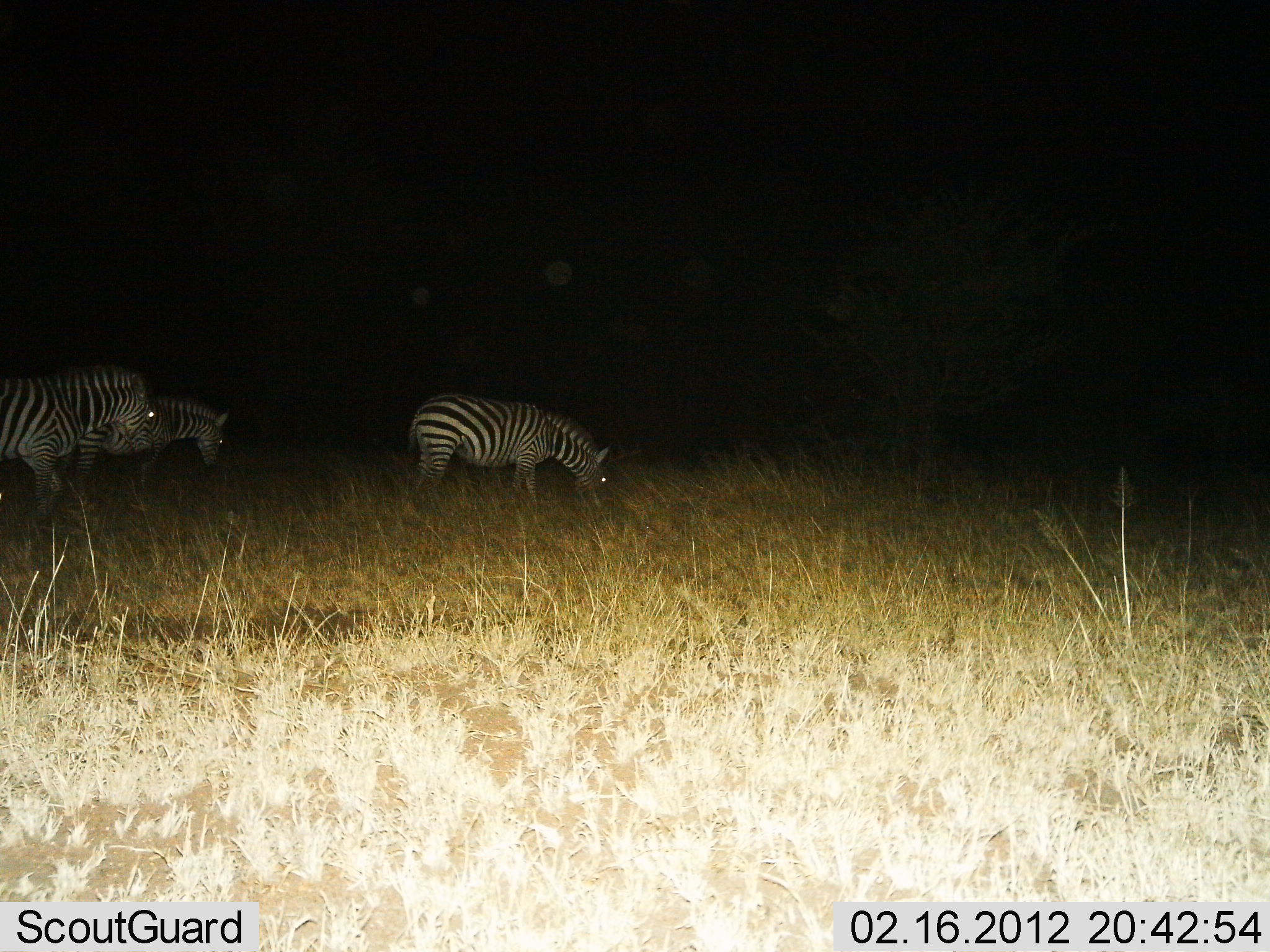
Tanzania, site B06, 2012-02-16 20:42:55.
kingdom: Animalia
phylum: Chordata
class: Mammalia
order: Perissodactyla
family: Equidae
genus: Equus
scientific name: Equus quagga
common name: plains zebra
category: zebra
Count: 3.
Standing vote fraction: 63%.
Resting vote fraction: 4%.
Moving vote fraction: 37%.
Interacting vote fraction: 0%.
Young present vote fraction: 4%.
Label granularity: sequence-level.